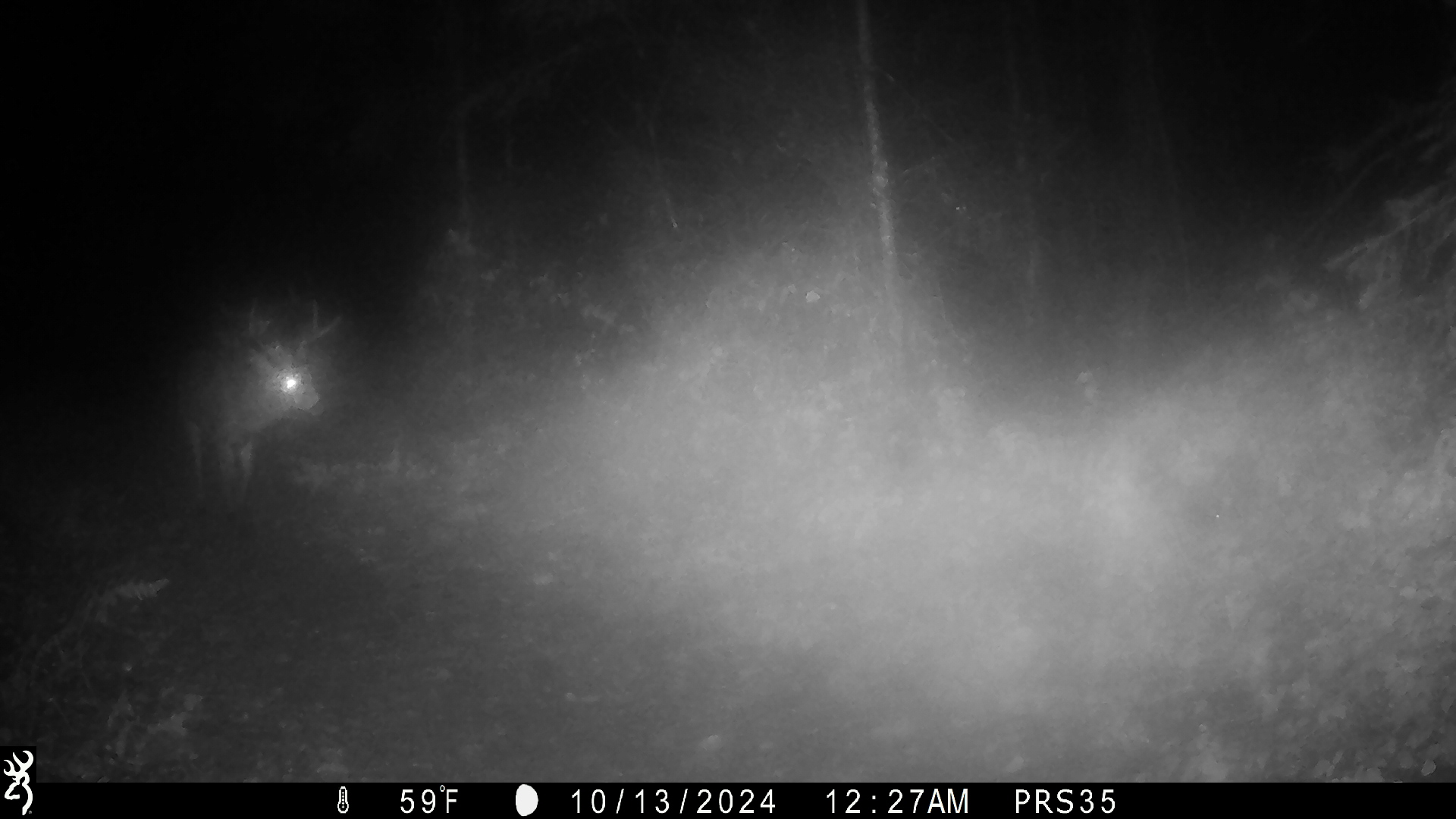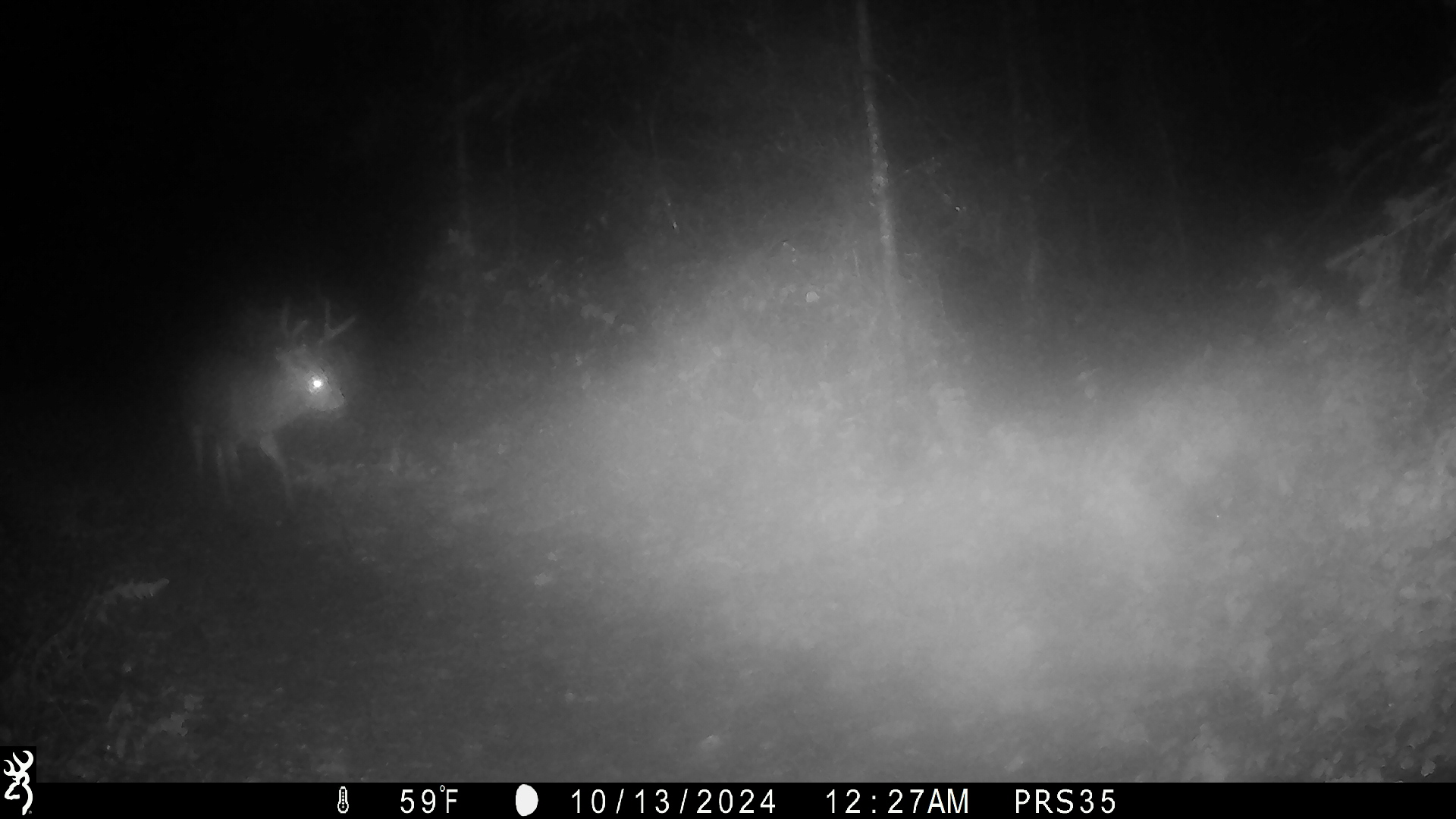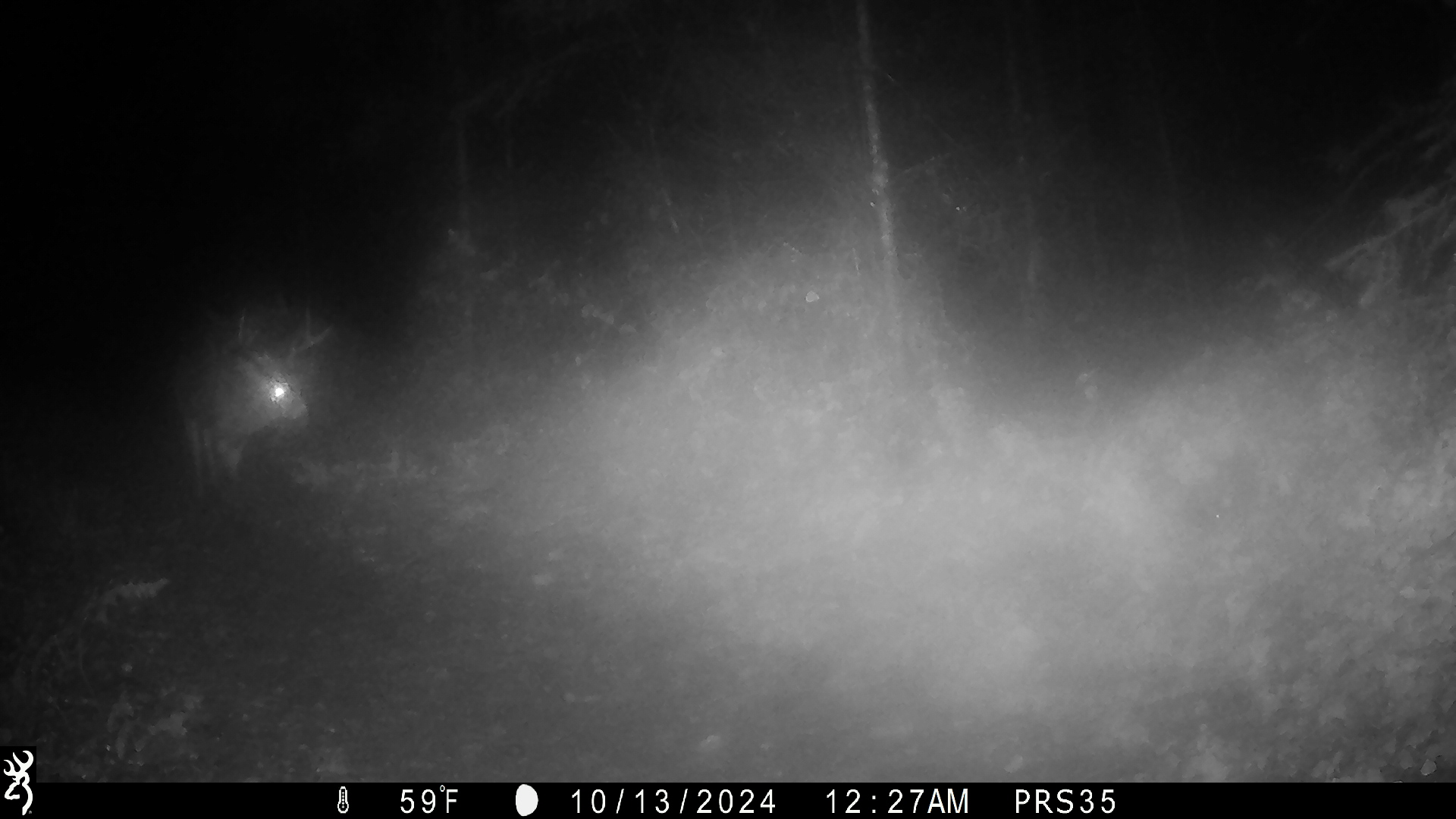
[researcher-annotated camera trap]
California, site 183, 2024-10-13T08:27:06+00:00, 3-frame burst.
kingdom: Animalia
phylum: Chordata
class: Mammalia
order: Artiodactyla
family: Cervidae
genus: Odocoileus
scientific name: Odocoileus hemionus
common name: mule deer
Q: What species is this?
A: Mule deer (Odocoileus hemionus).